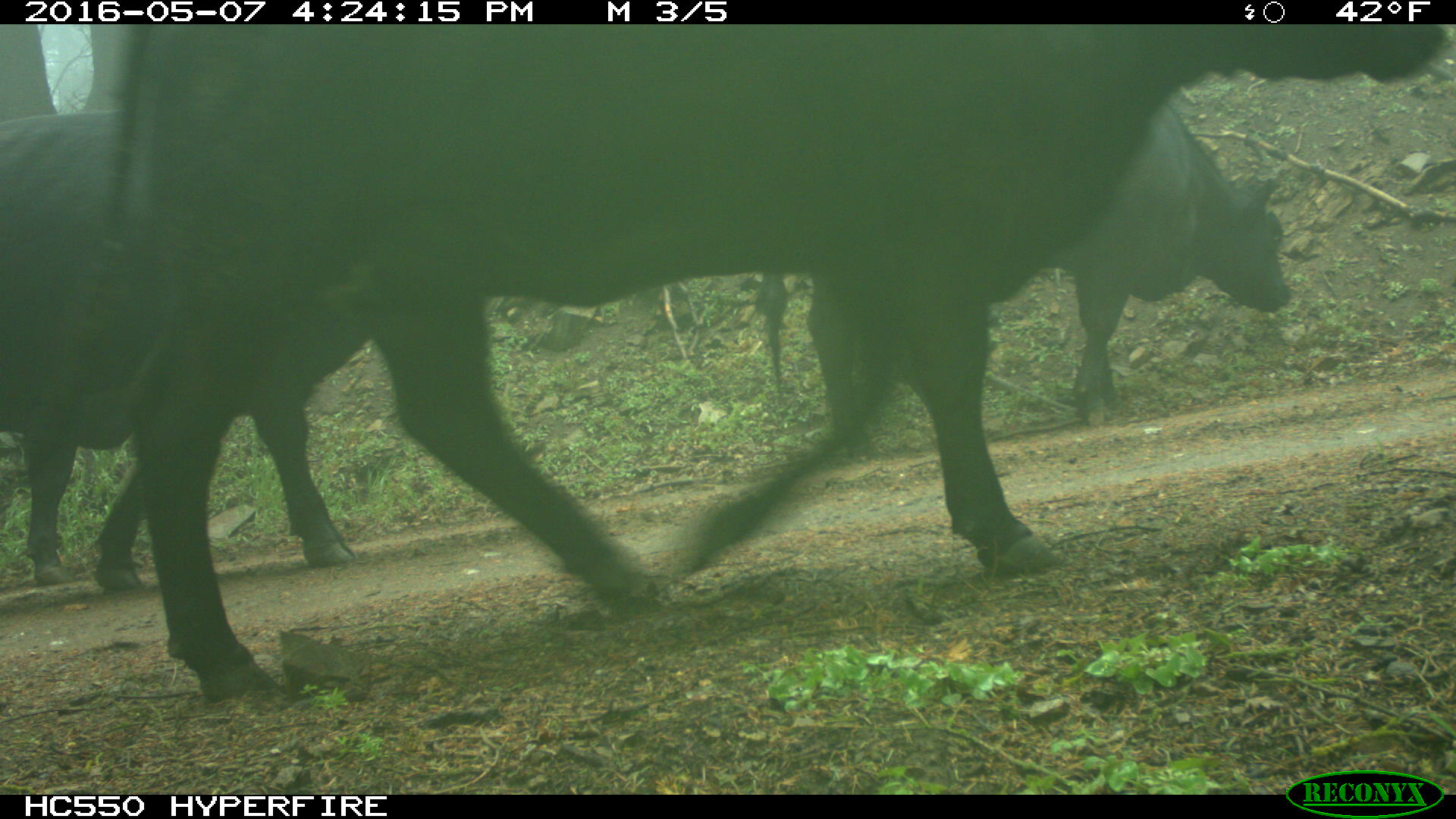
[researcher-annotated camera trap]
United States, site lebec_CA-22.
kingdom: Animalia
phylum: Chordata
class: Mammalia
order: Artiodactyla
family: Bovidae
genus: Bos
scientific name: Bos taurus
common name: domestic cow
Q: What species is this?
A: Bos taurus (domestic cow).